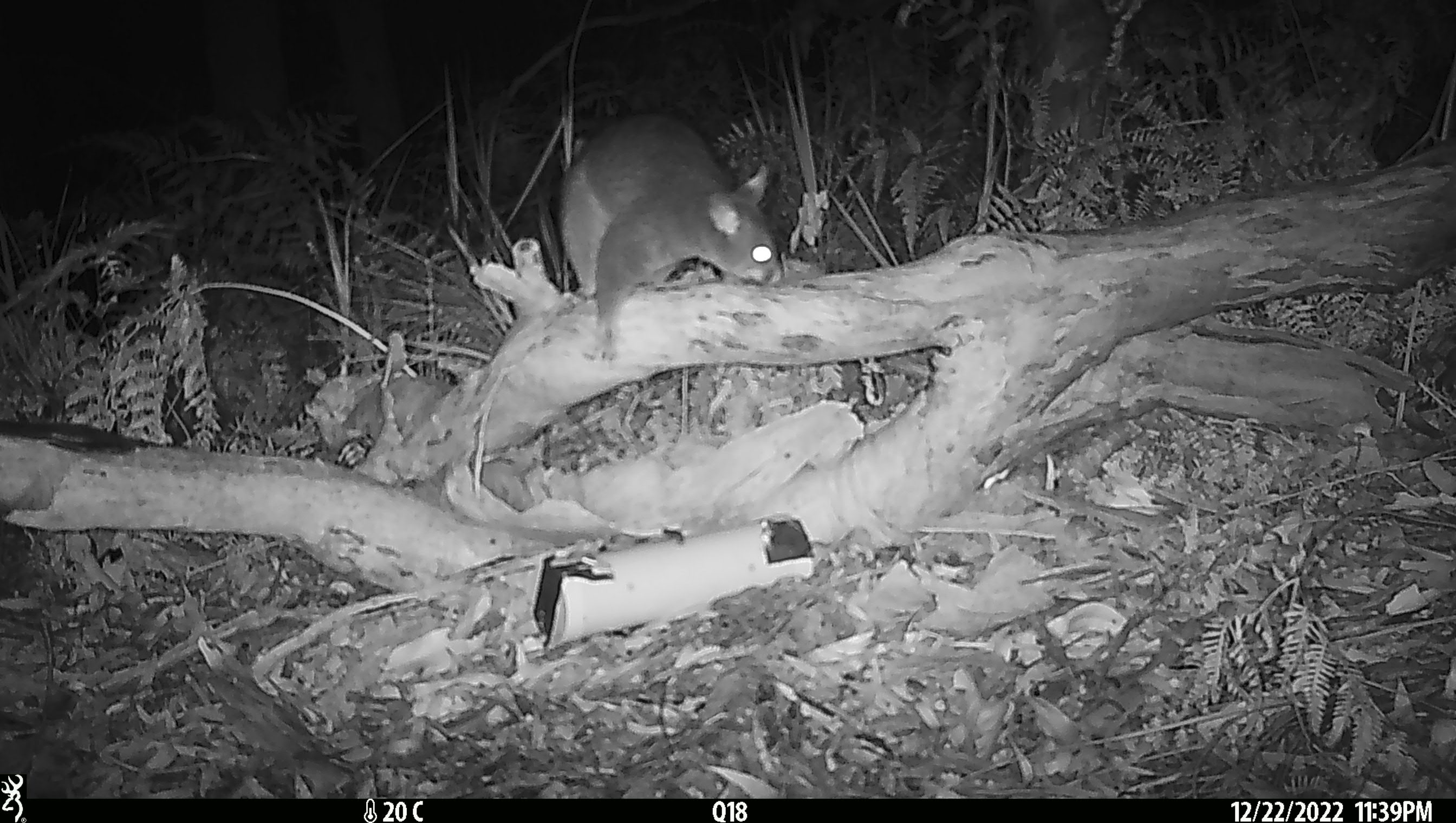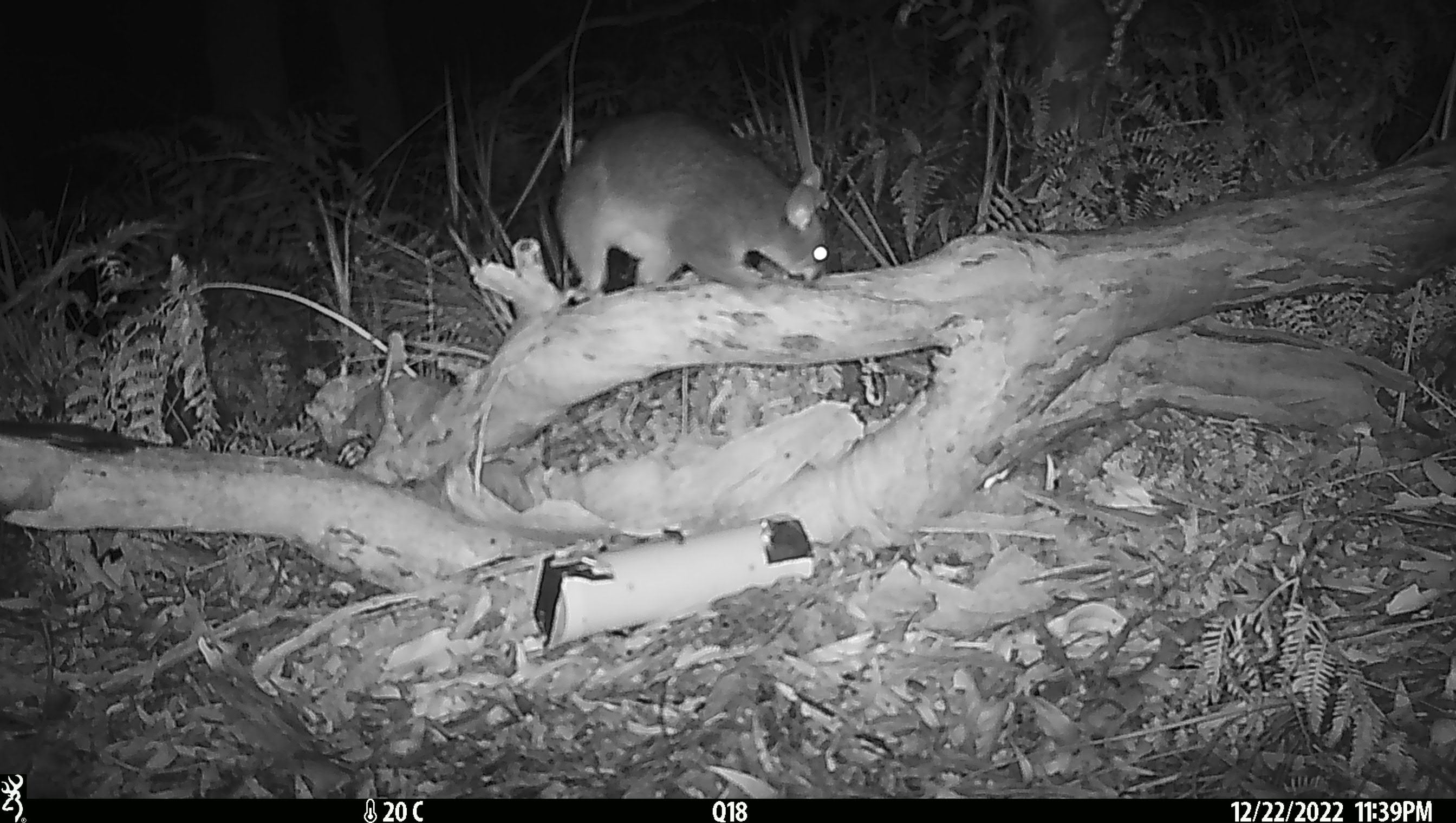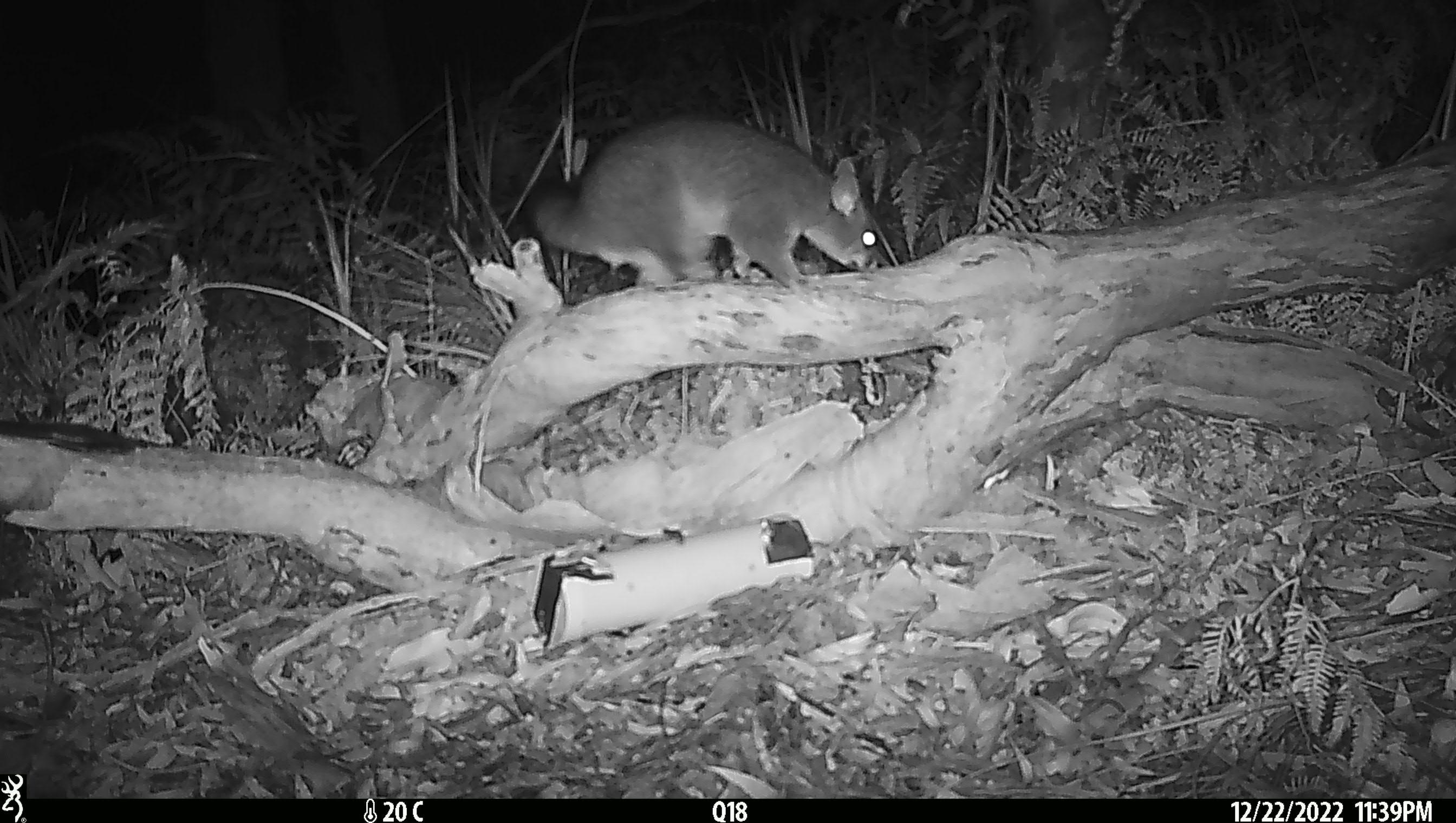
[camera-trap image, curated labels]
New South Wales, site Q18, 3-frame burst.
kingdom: Animalia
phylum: Chordata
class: Mammalia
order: Diprotodontia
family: Phalangeridae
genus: Trichosurus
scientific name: Trichosurus vulpecula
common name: common brushtail possum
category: possum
Possum (common brushtail possum) (Trichosurus vulpecula).